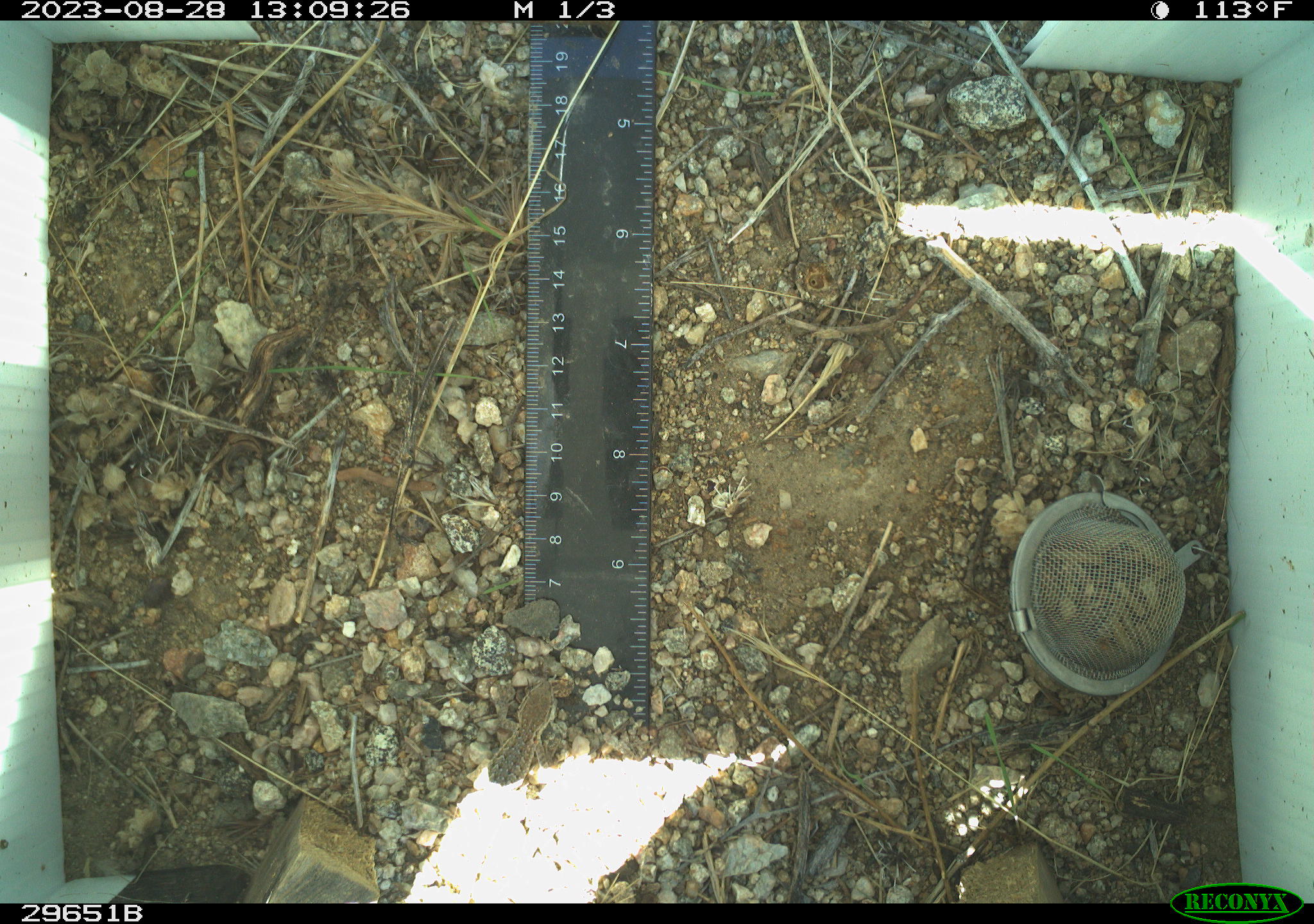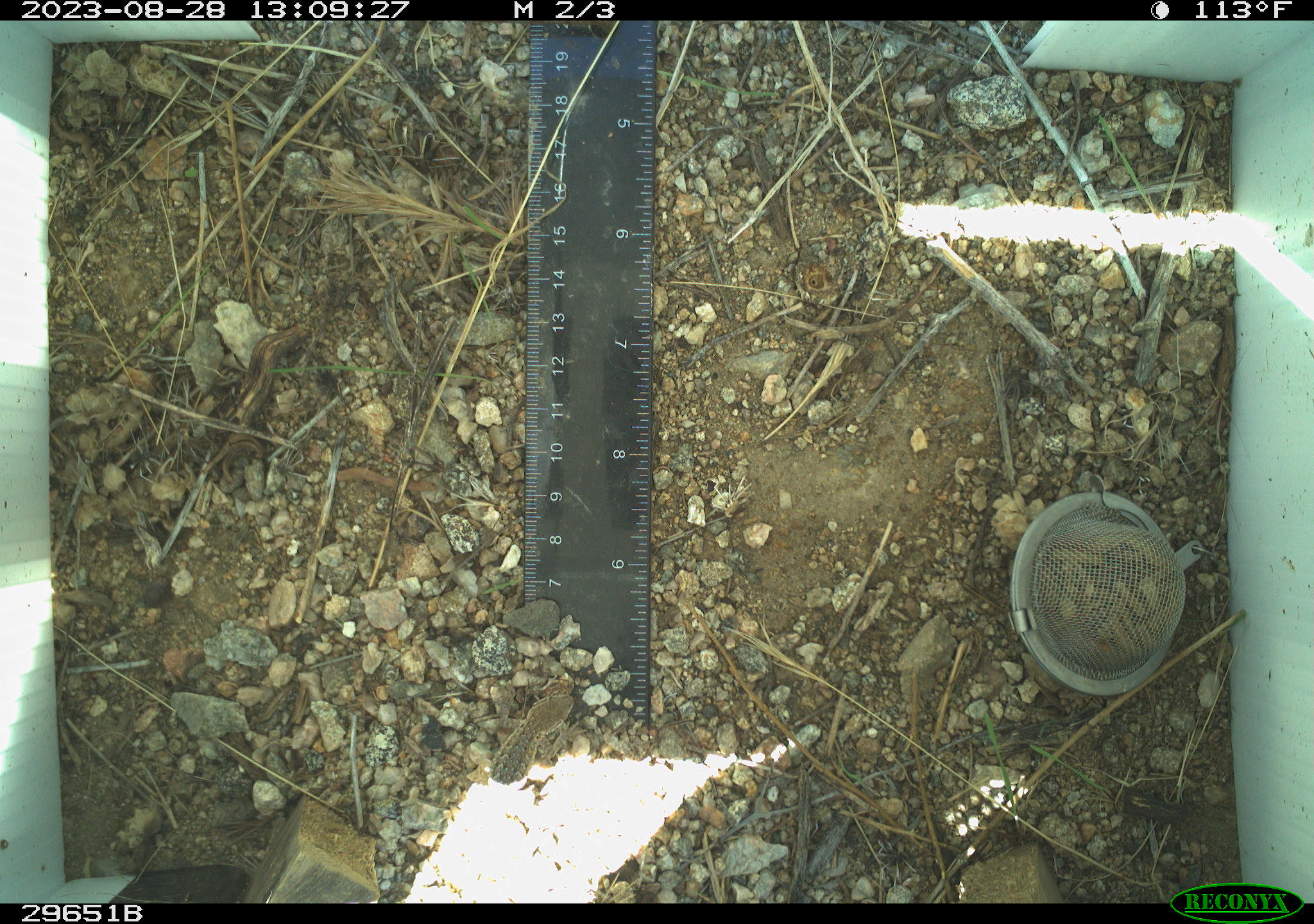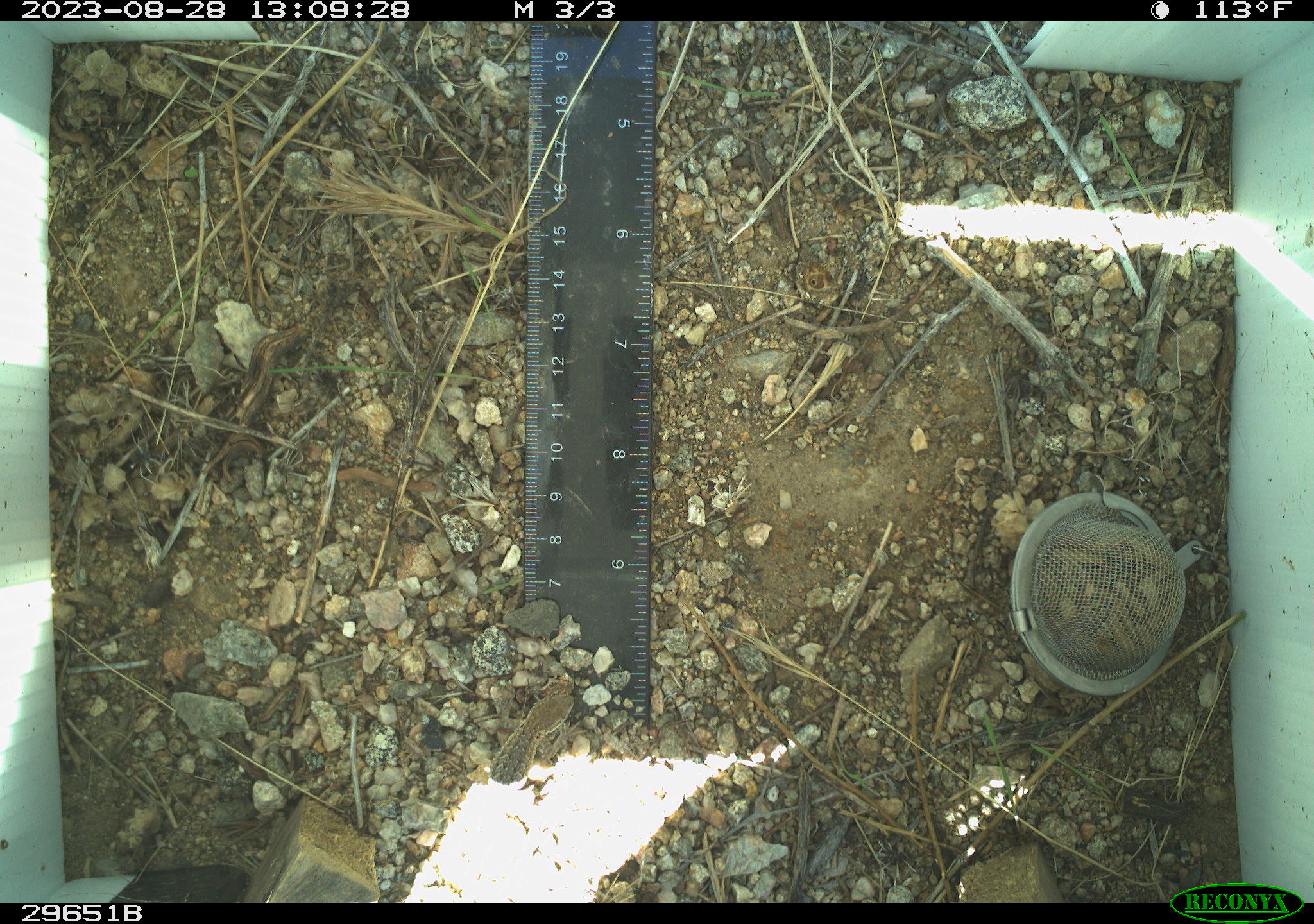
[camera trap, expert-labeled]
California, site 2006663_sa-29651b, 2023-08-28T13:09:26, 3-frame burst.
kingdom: Animalia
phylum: Chordata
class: Reptilia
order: Squamata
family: Phrynosomatidae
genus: Uta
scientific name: Uta stansburiana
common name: common side-blotched lizard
Common side-blotched lizard (Uta stansburiana).